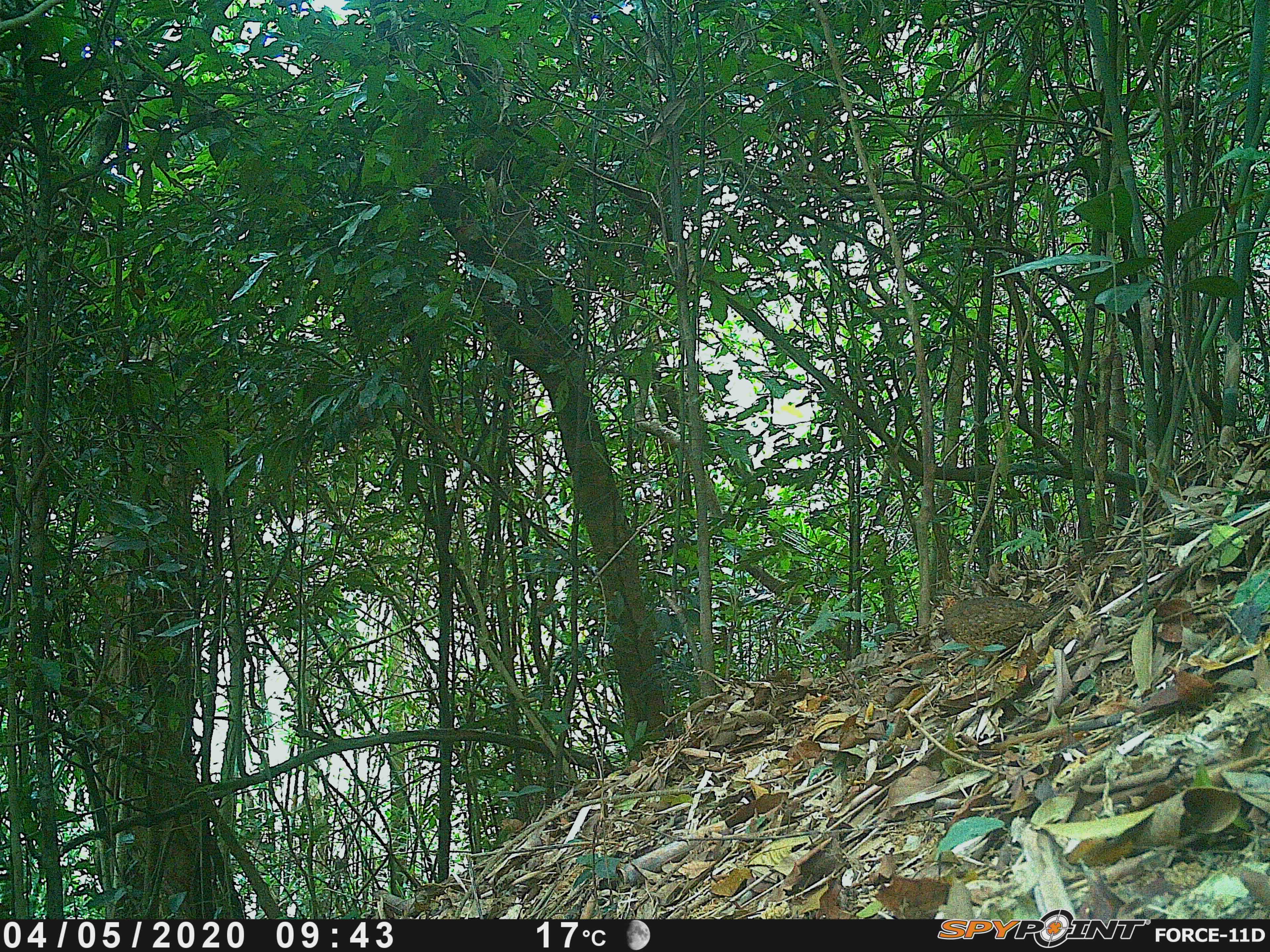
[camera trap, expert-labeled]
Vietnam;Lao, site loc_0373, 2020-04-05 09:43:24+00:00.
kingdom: Animalia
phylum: Chordata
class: Aves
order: Galliformes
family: Phasianidae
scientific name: Phasianidae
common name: partridge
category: unidentified partridge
Unidentified partridge (partridge) (Phasianidae). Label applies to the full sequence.